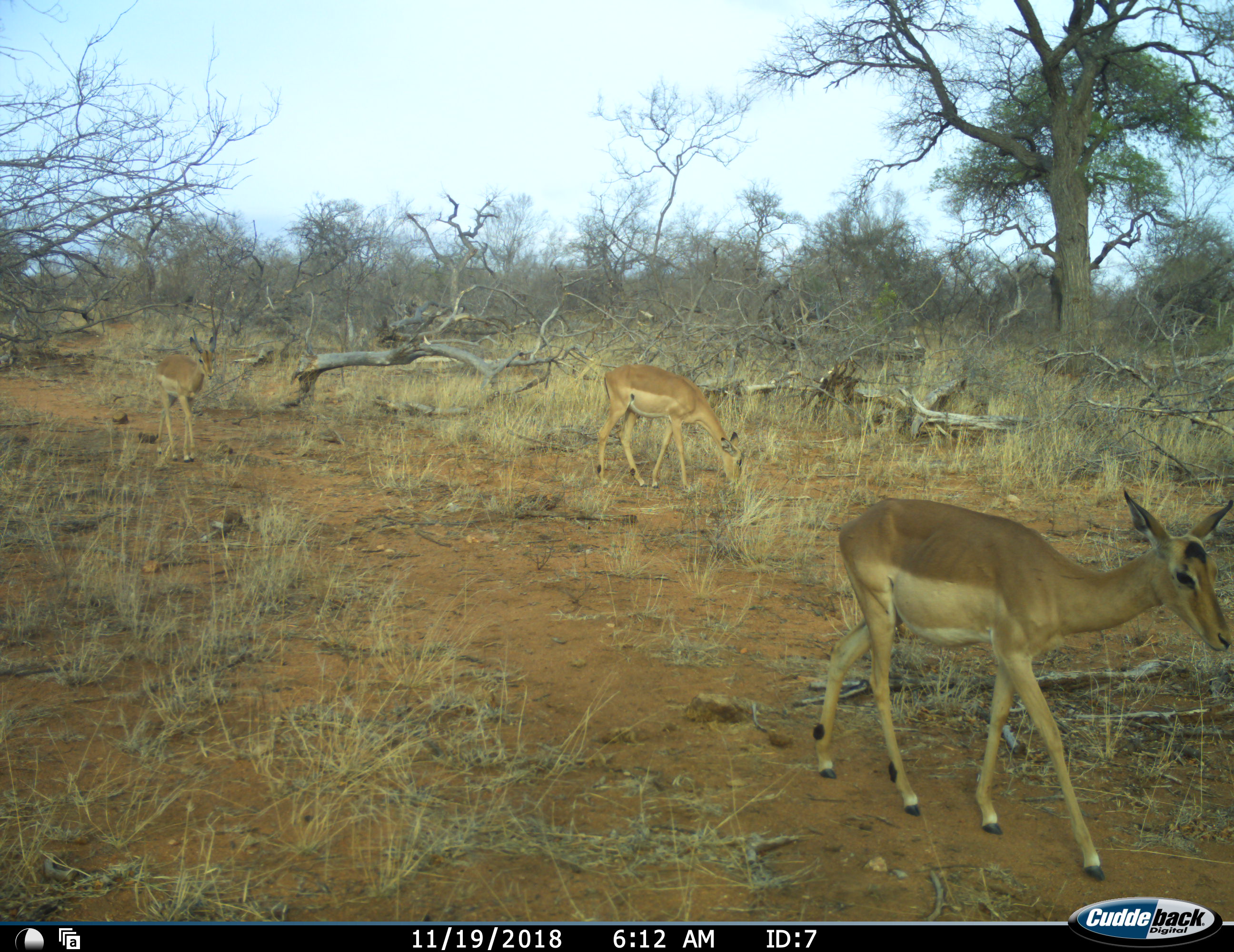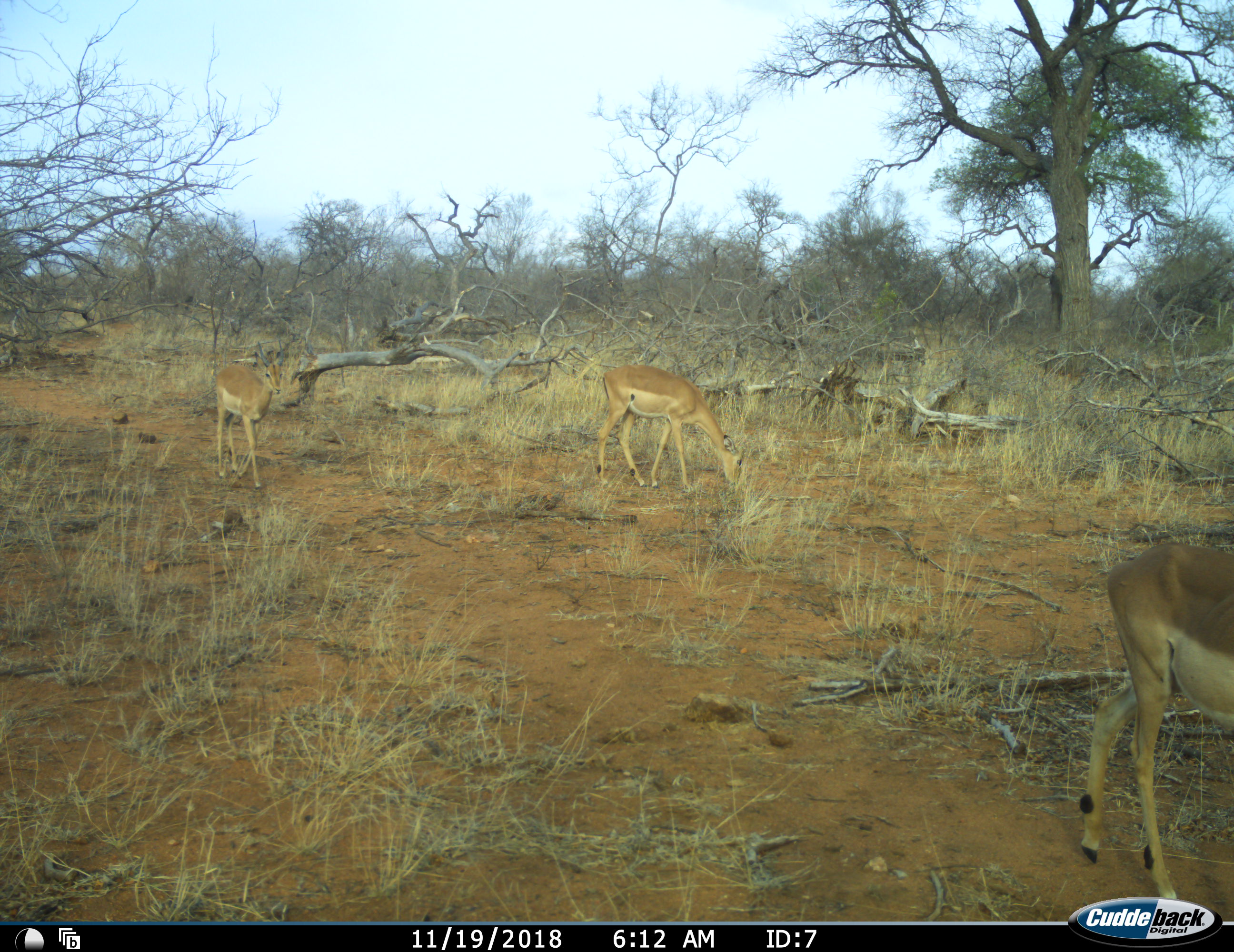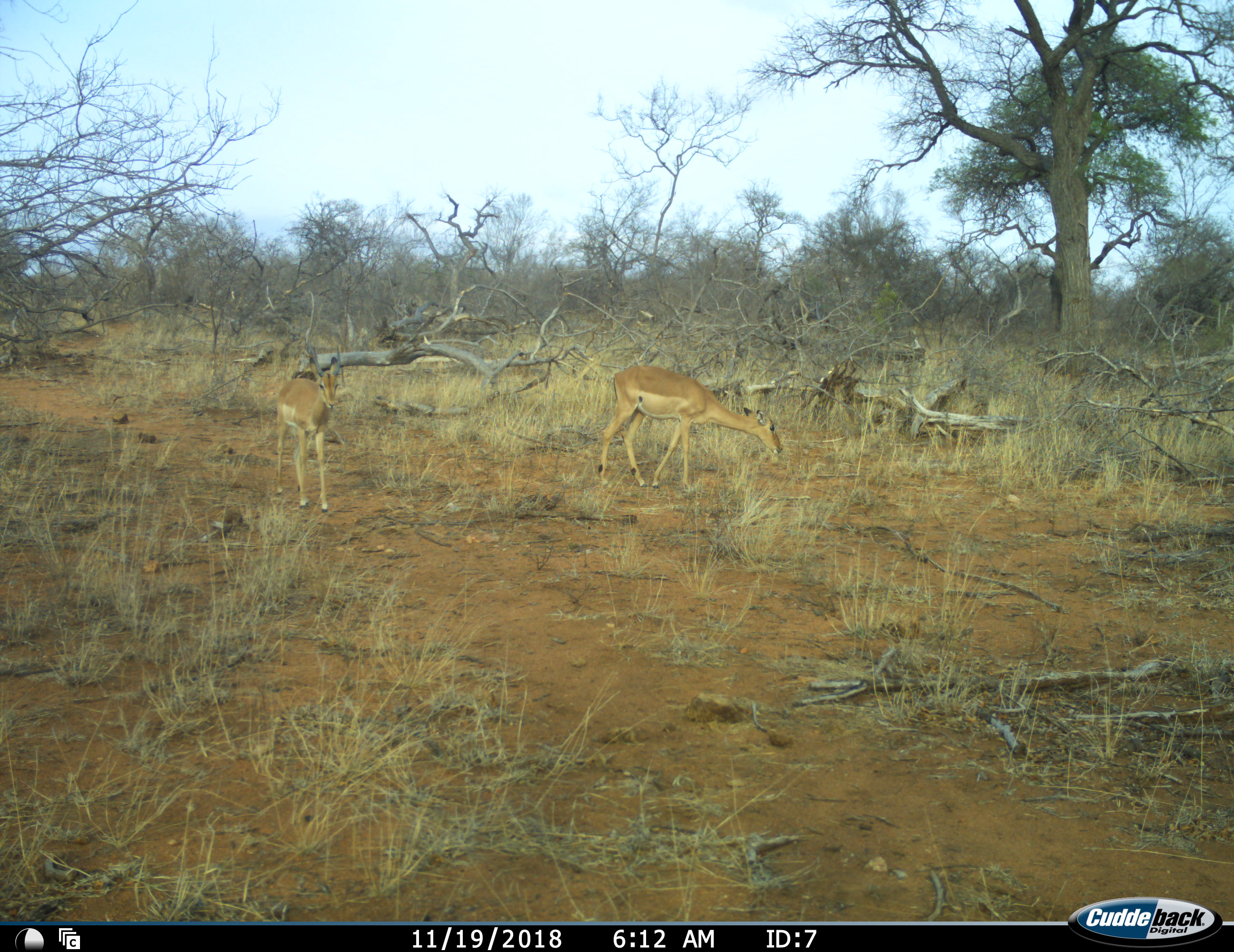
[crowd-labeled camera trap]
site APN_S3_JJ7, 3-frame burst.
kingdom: Animalia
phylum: Chordata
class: Mammalia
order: Artiodactyla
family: Bovidae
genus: Aepyceros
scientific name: Aepyceros melampus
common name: impala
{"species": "impala (Aepyceros melampus)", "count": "3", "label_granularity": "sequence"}